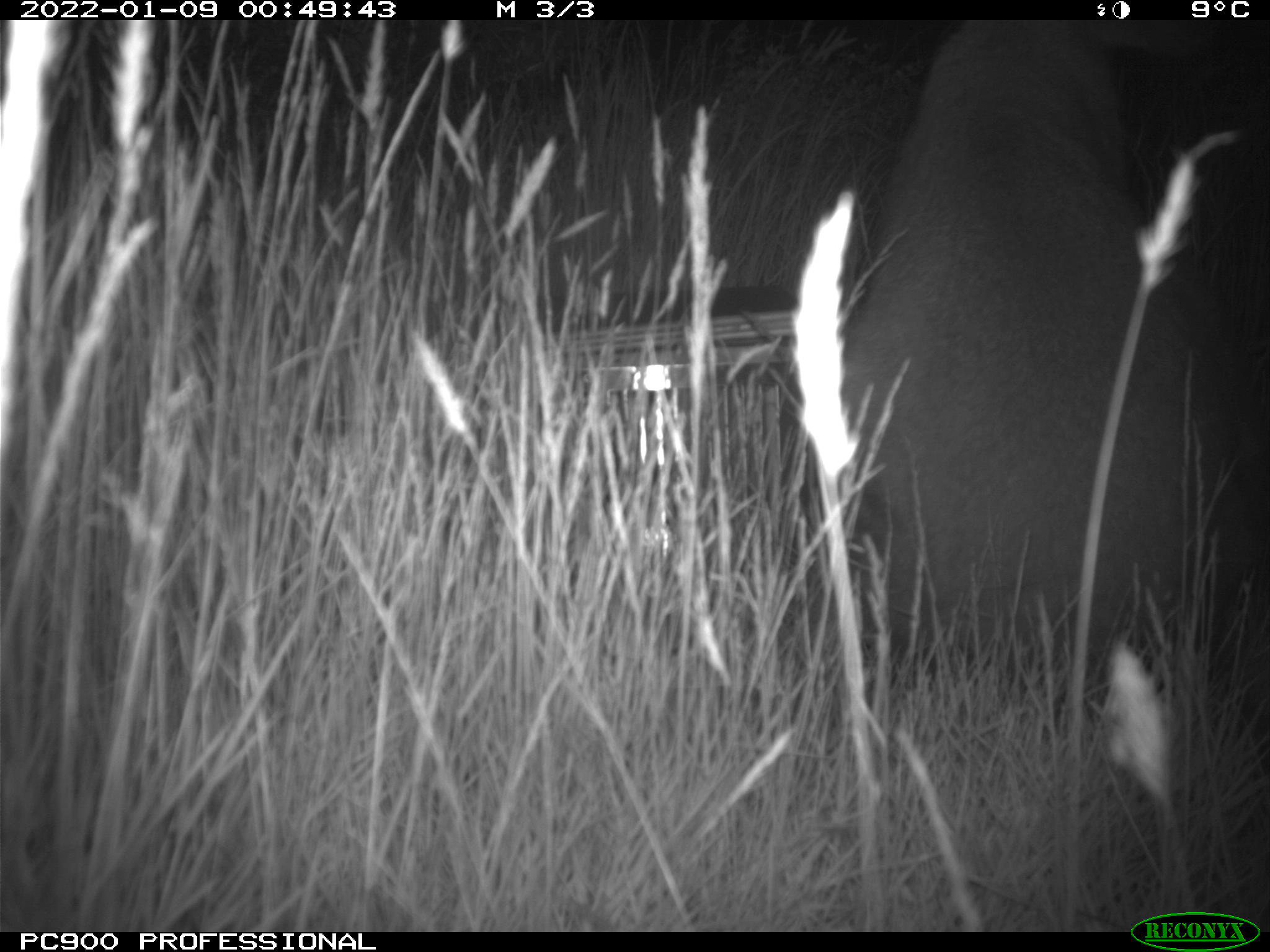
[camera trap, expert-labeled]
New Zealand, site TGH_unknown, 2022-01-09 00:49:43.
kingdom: Animalia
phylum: Chordata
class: Mammalia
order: Diprotodontia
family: Macropodidae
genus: Notamacropus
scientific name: Notamacropus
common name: wallaby